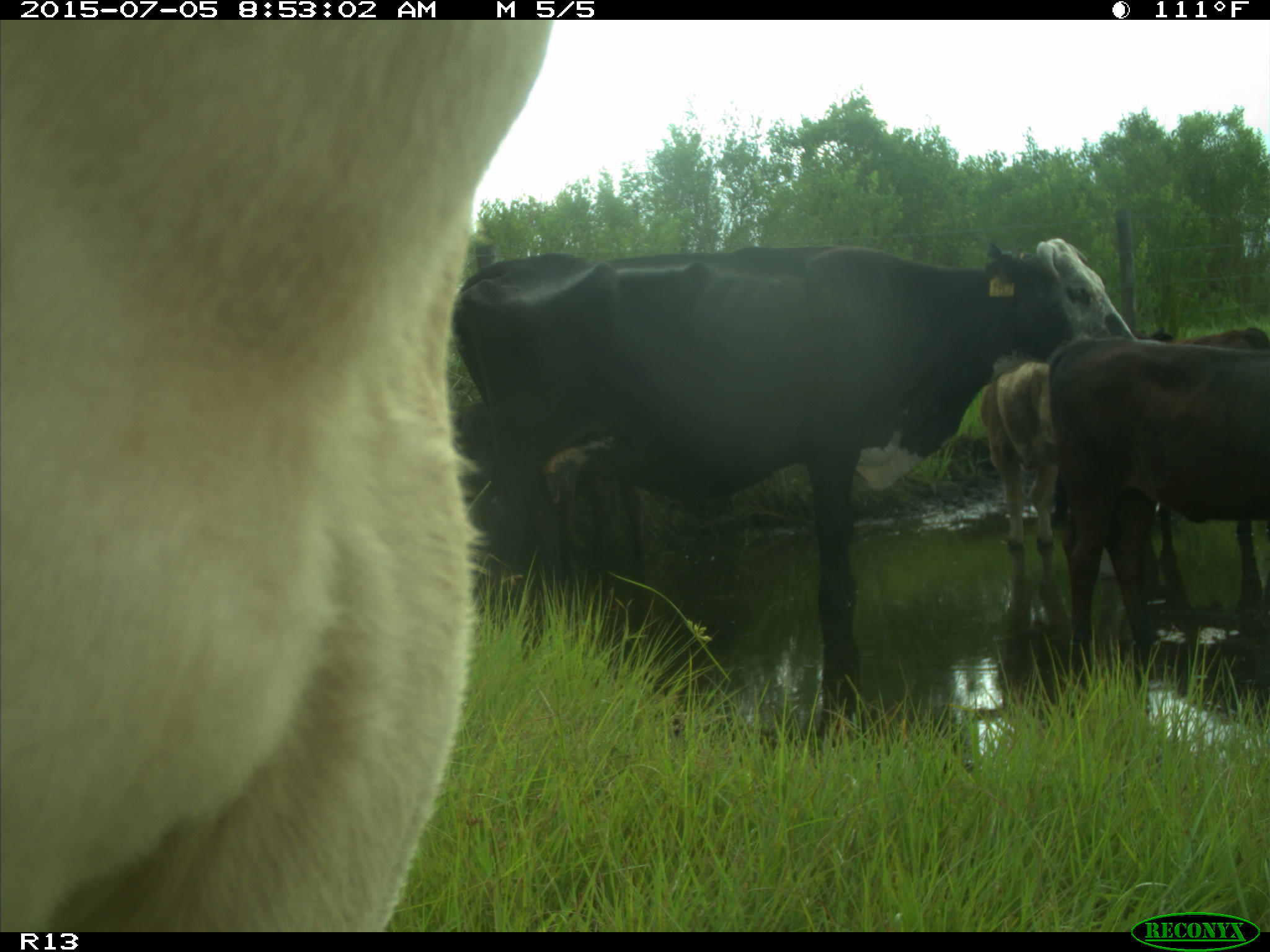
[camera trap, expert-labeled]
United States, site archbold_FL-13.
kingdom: Animalia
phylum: Chordata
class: Mammalia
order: Artiodactyla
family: Bovidae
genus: Bos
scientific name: Bos taurus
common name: domestic cow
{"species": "Bos taurus (domestic cow)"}